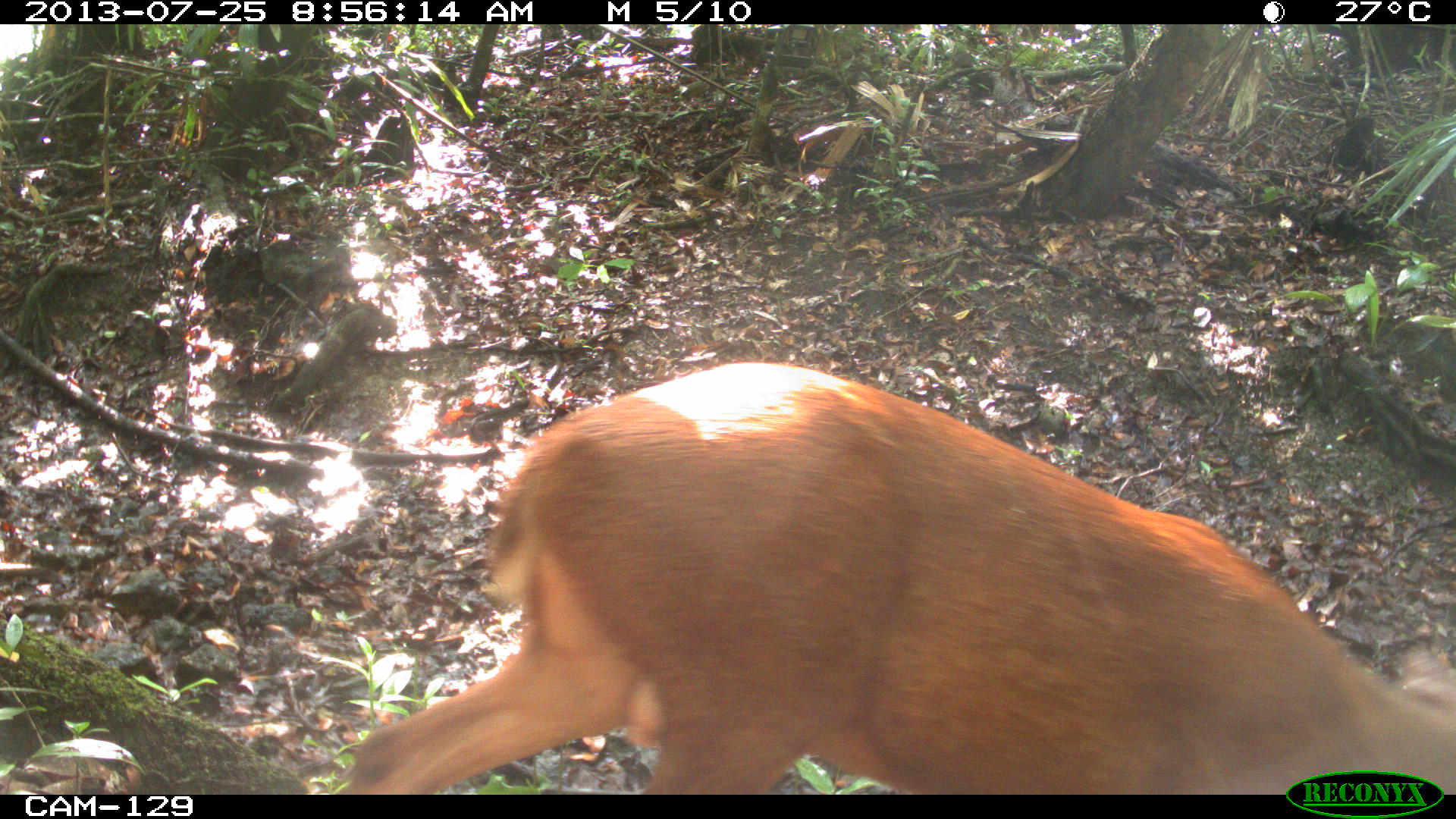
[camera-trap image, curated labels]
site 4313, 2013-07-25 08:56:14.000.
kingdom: Animalia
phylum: Chordata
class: Mammalia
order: Artiodactyla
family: Cervidae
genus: Mazama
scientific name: Mazama temama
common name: central american red brocket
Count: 1.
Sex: male.